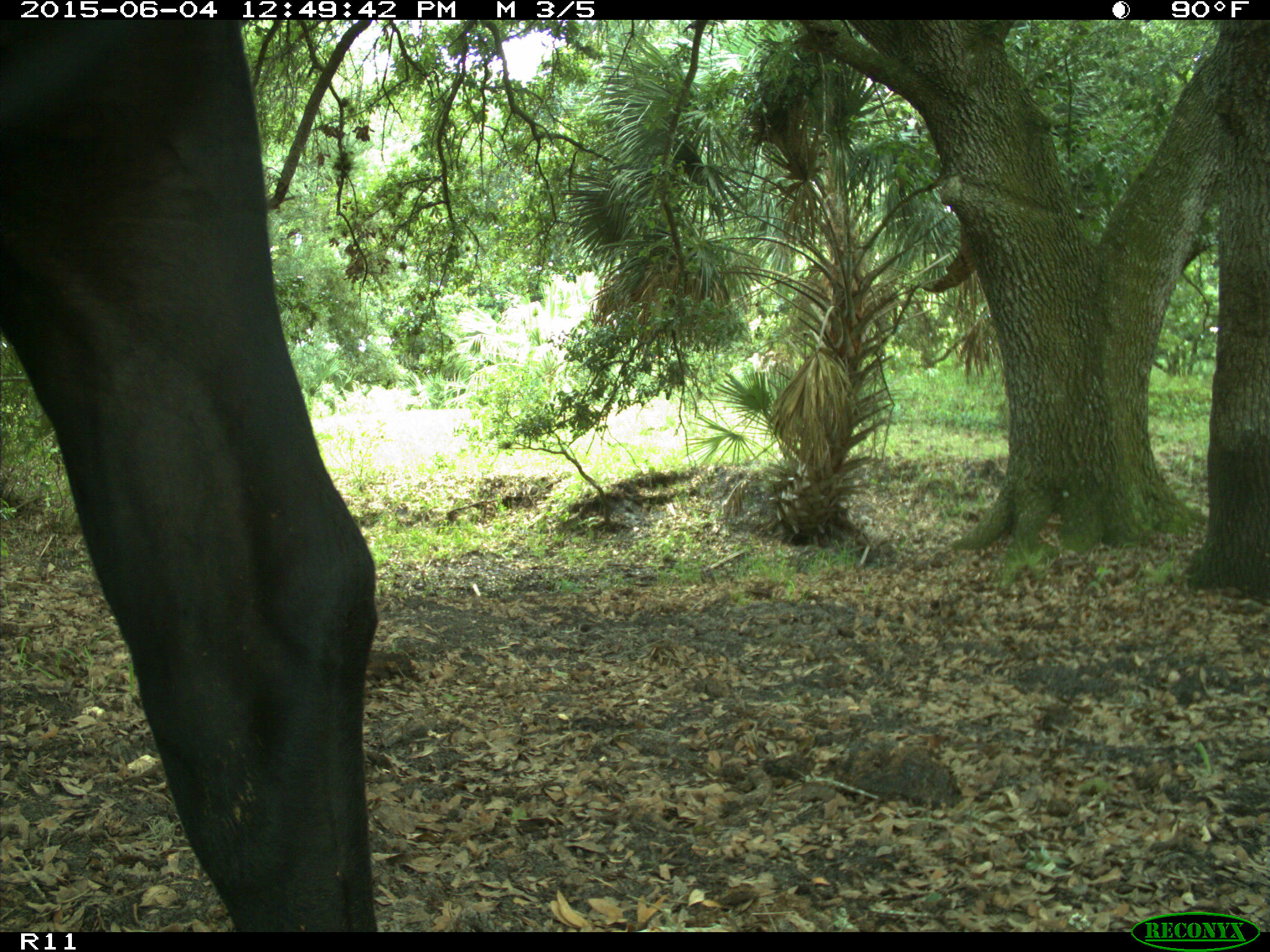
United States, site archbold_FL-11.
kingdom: Animalia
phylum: Chordata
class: Mammalia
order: Artiodactyla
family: Bovidae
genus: Bos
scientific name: Bos taurus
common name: domestic cow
Bos taurus (domestic cow).